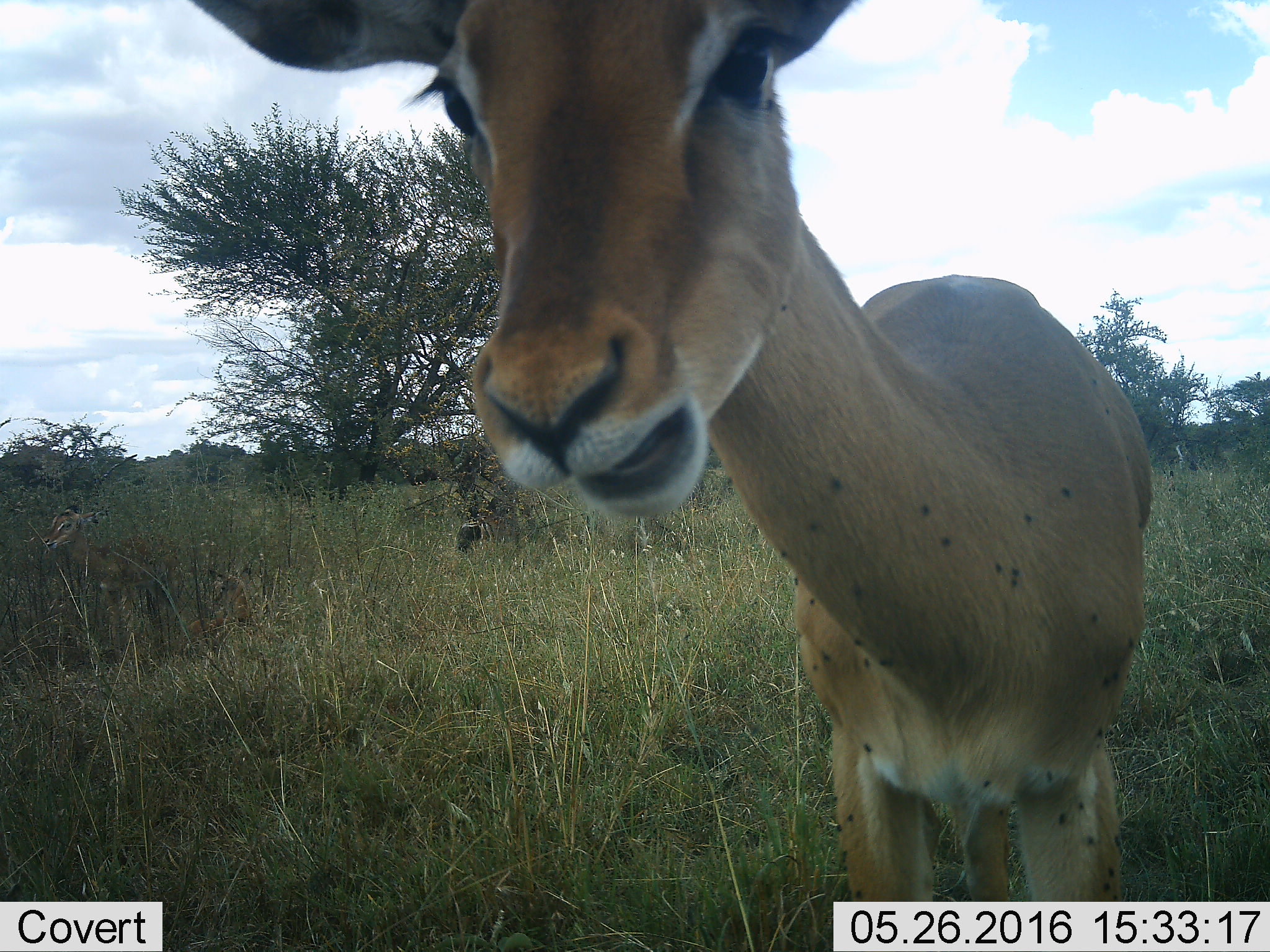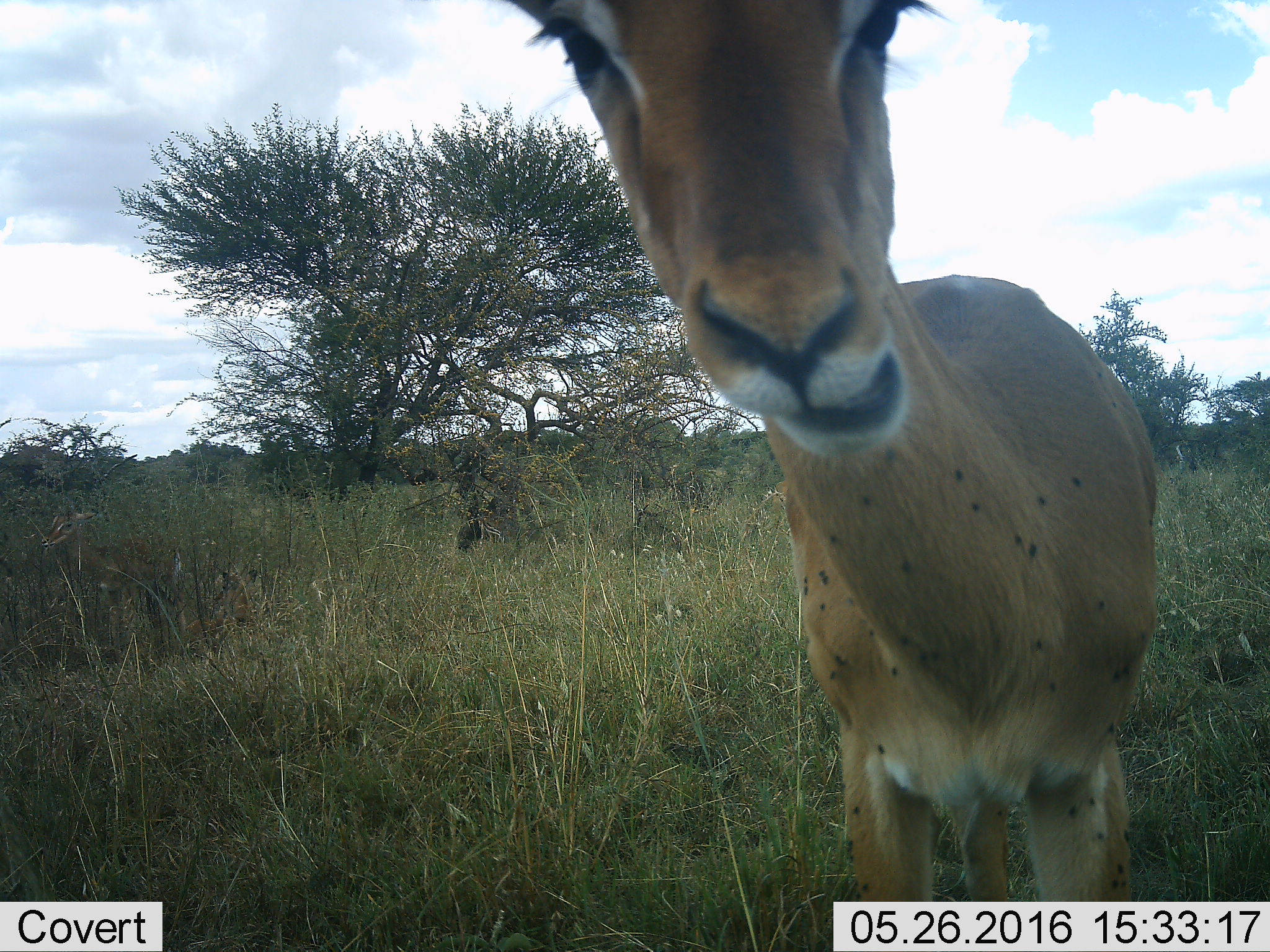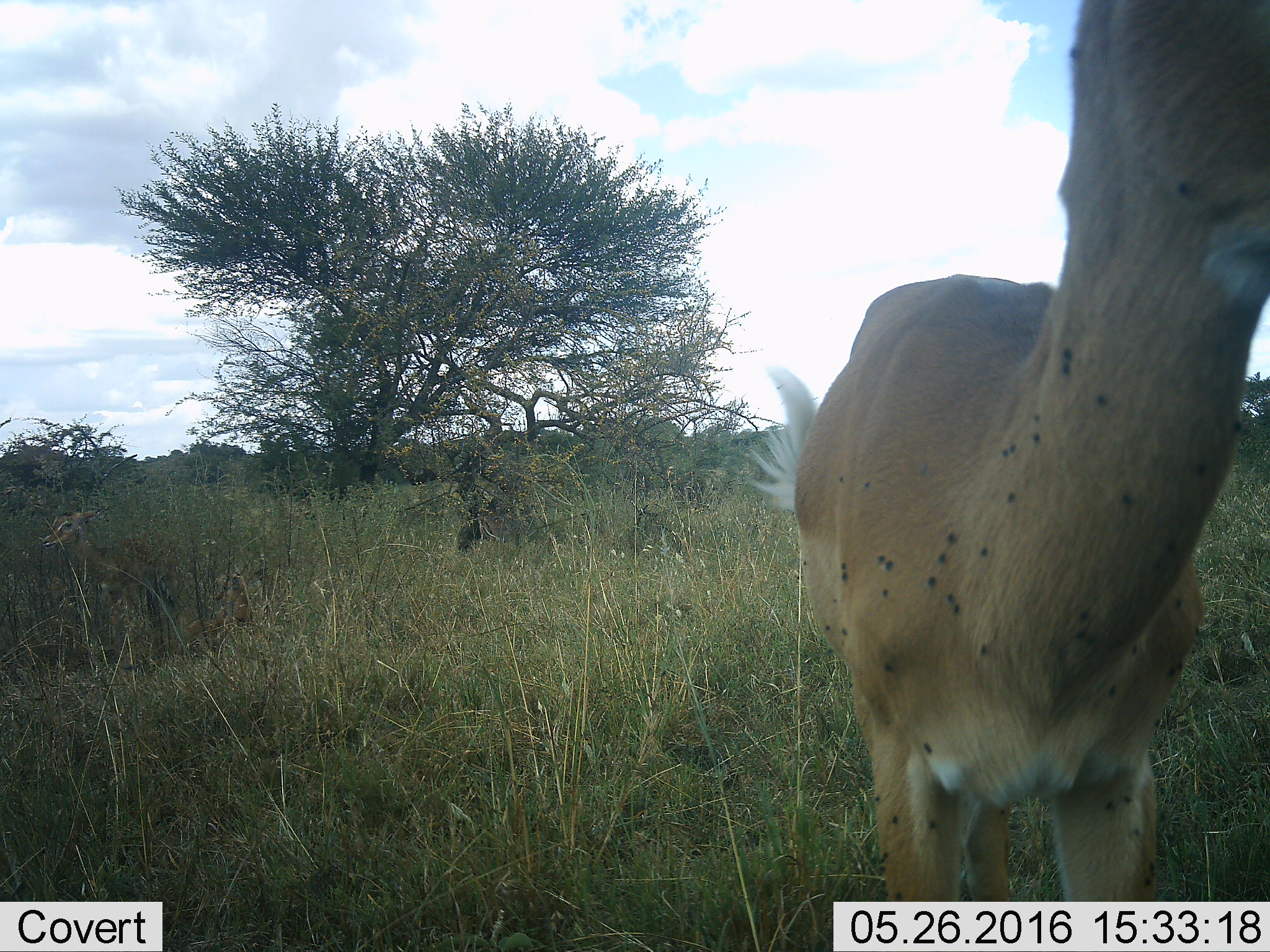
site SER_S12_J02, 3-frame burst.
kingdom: Animalia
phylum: Chordata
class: Mammalia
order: Artiodactyla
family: Bovidae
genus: Aepyceros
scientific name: Aepyceros melampus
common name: impala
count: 1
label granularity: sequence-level